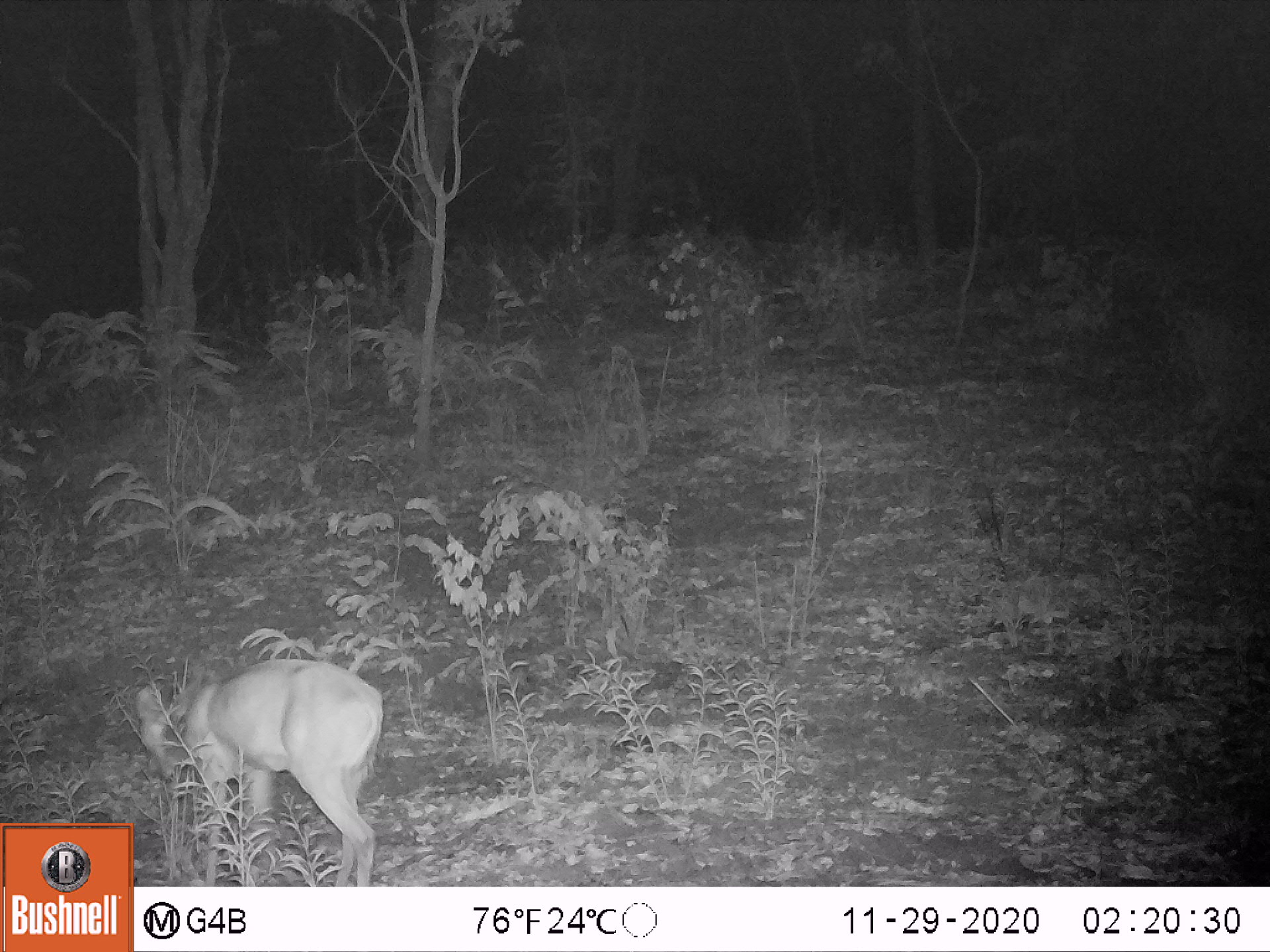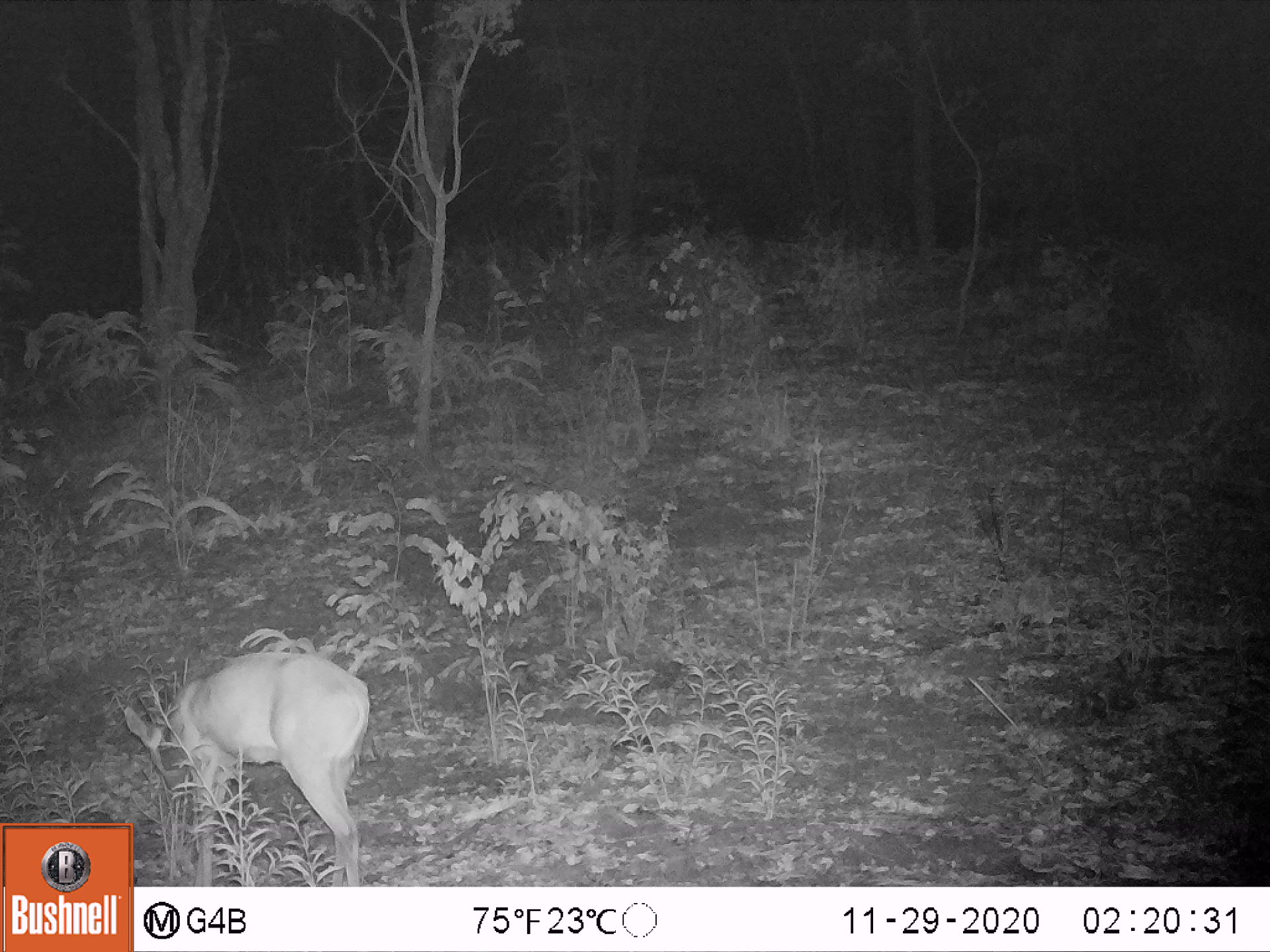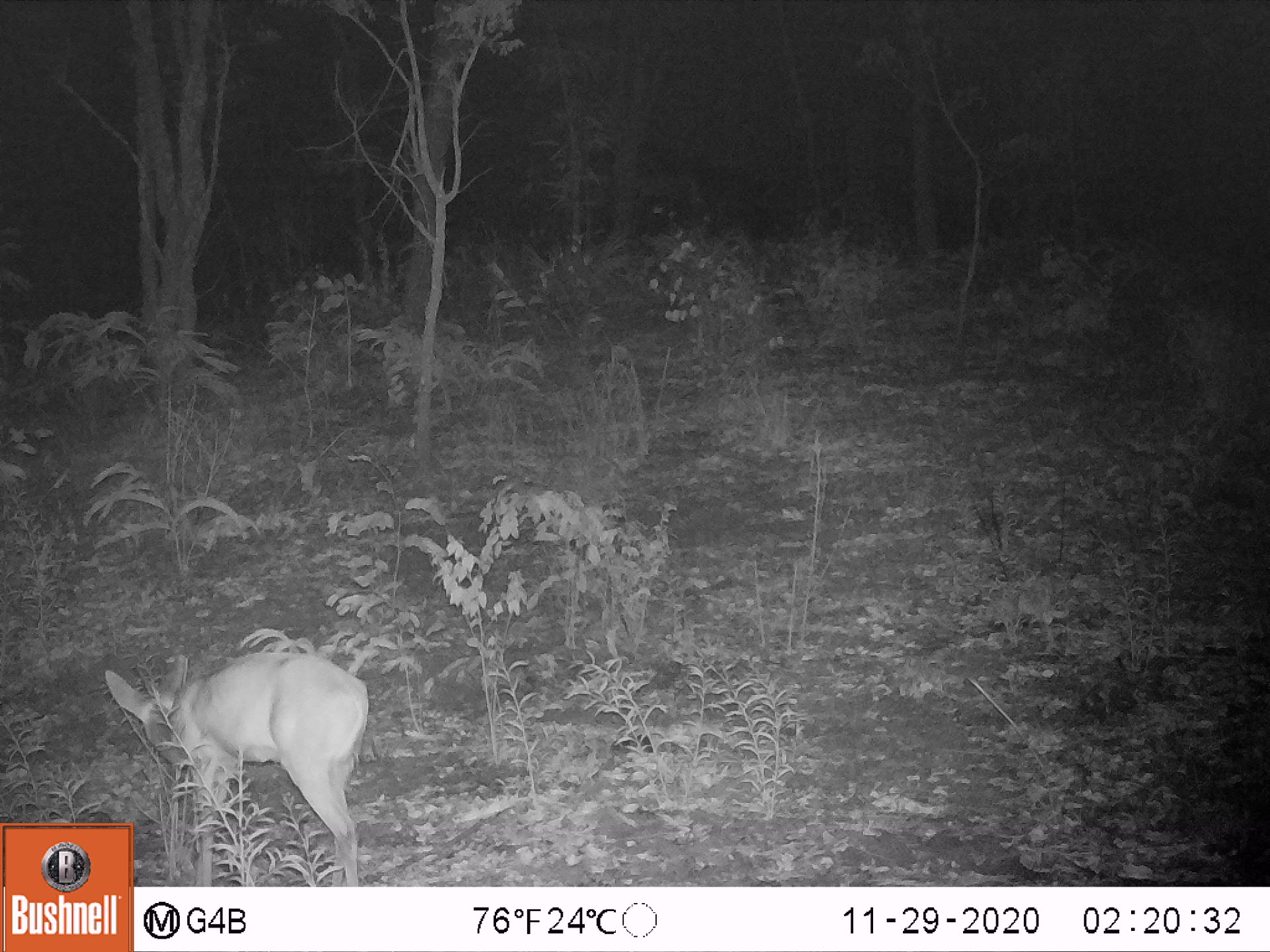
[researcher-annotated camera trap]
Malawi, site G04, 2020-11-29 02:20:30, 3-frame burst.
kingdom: Animalia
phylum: Chordata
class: Mammalia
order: Artiodactyla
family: Bovidae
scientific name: Antilopinae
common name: small antelope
Small antelope (Antilopinae), count 1.